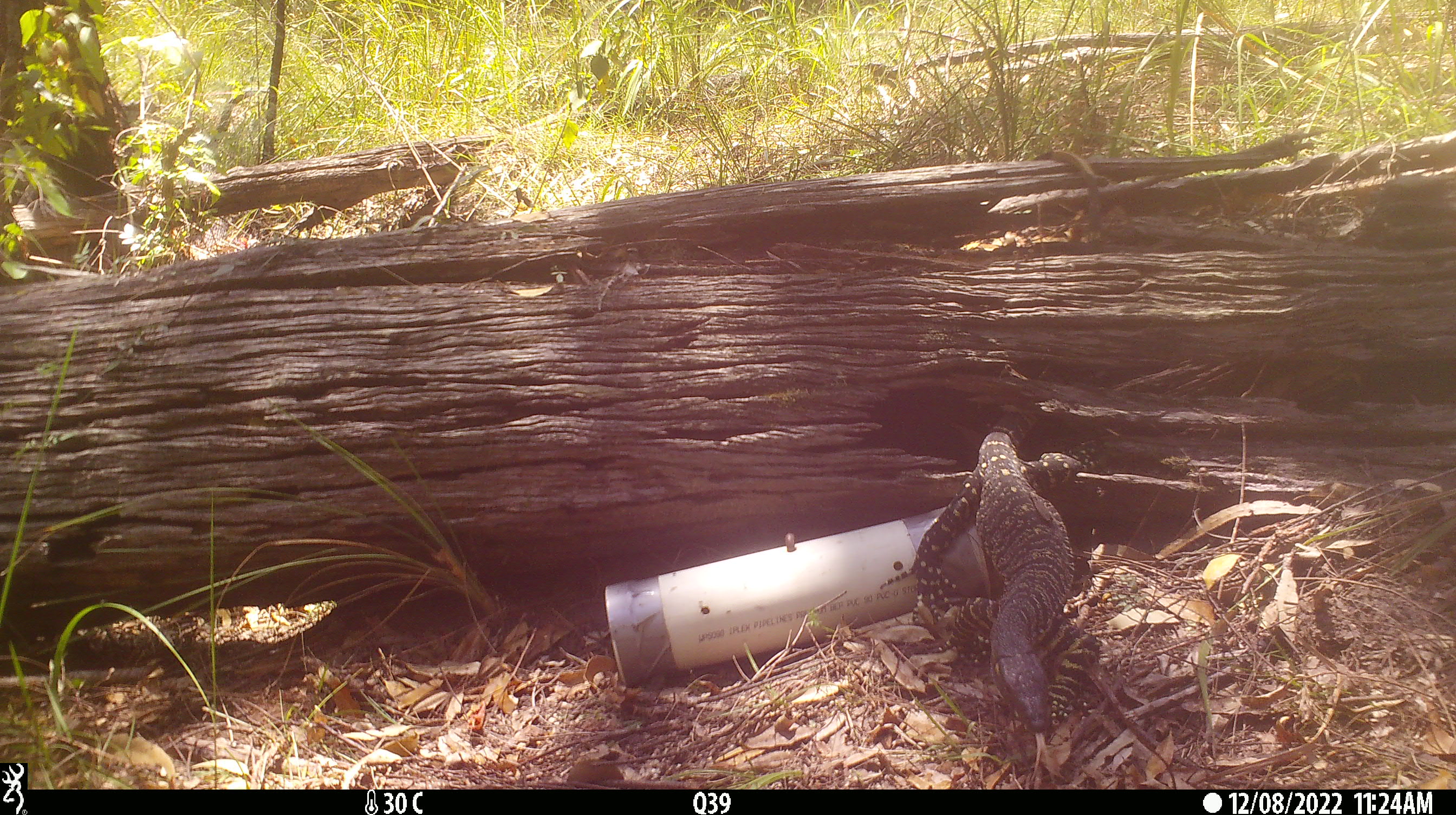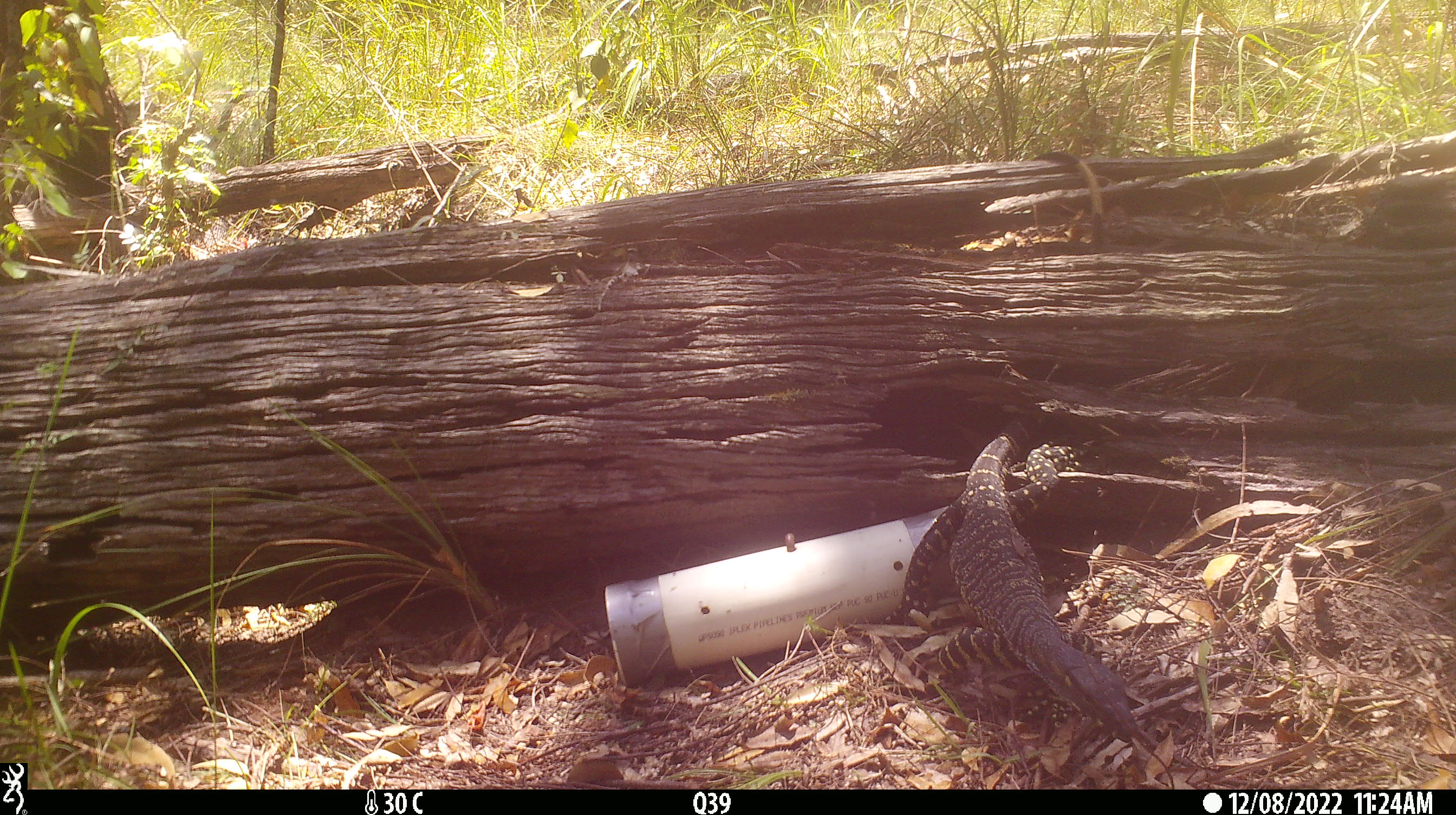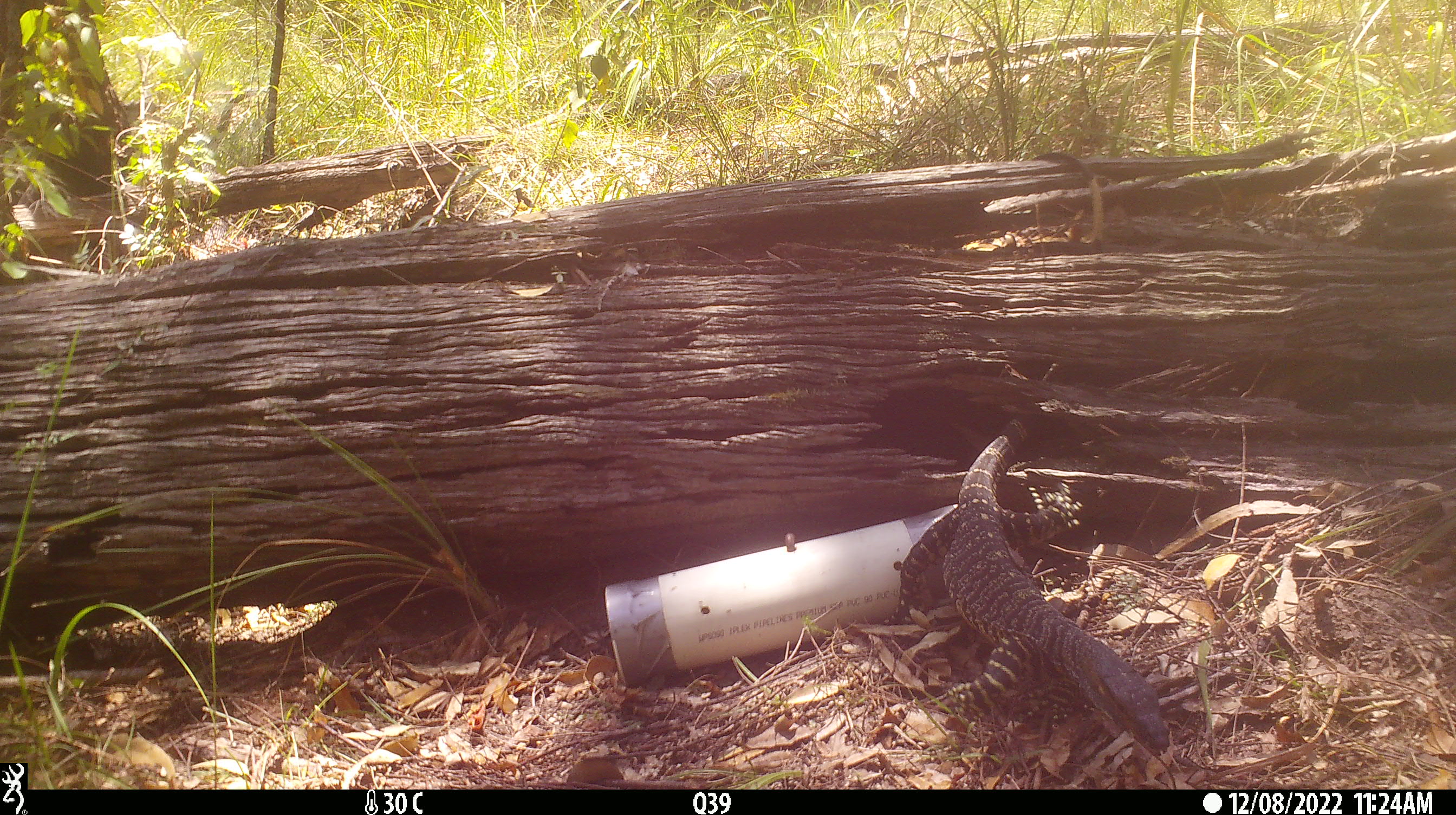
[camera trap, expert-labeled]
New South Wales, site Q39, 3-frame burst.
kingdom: Animalia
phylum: Chordata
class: Reptilia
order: Squamata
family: Varanidae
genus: Varanus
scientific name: Varanus varius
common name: lace monitor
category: goanna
Goanna (lace monitor) (Varanus varius).